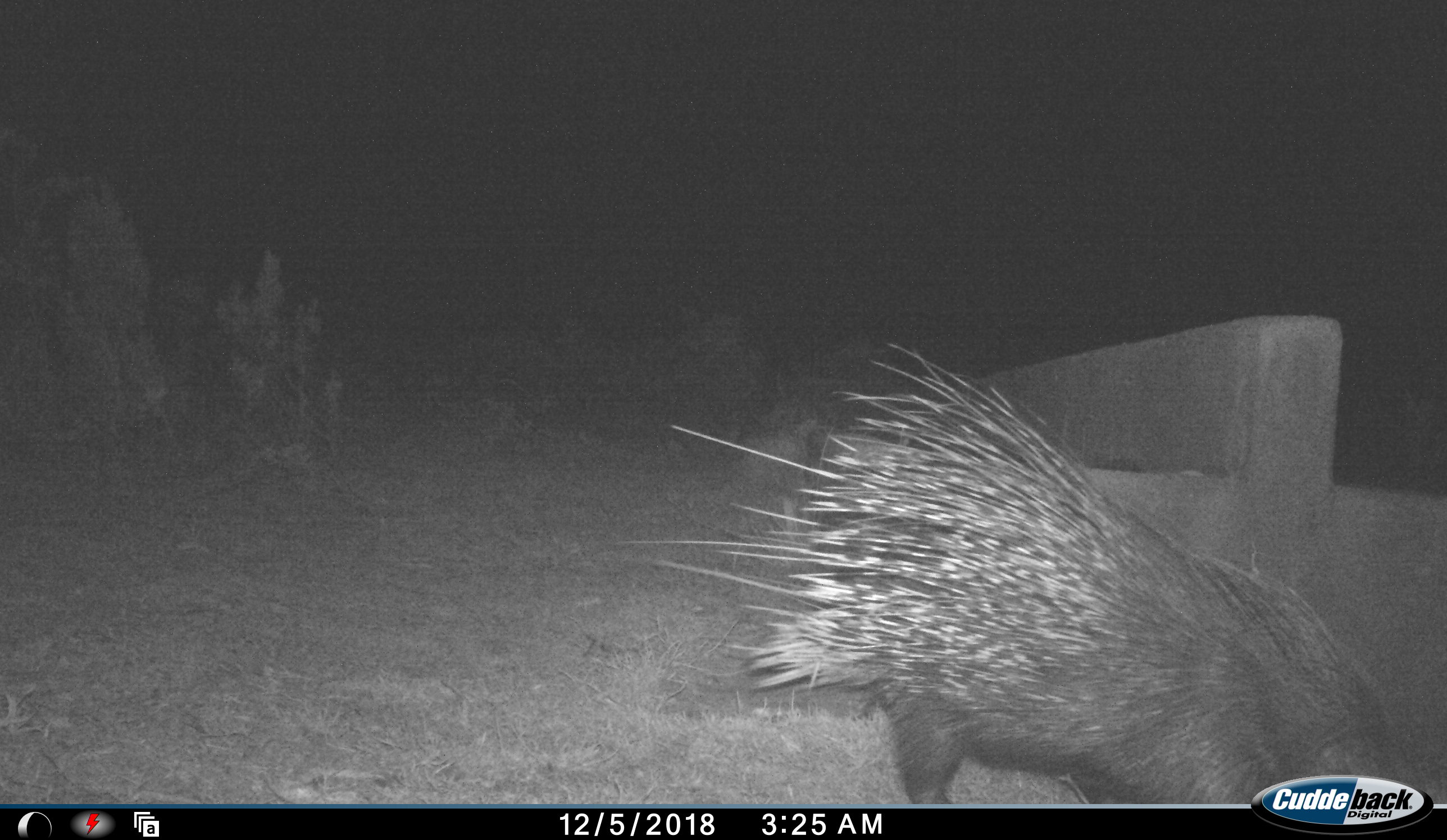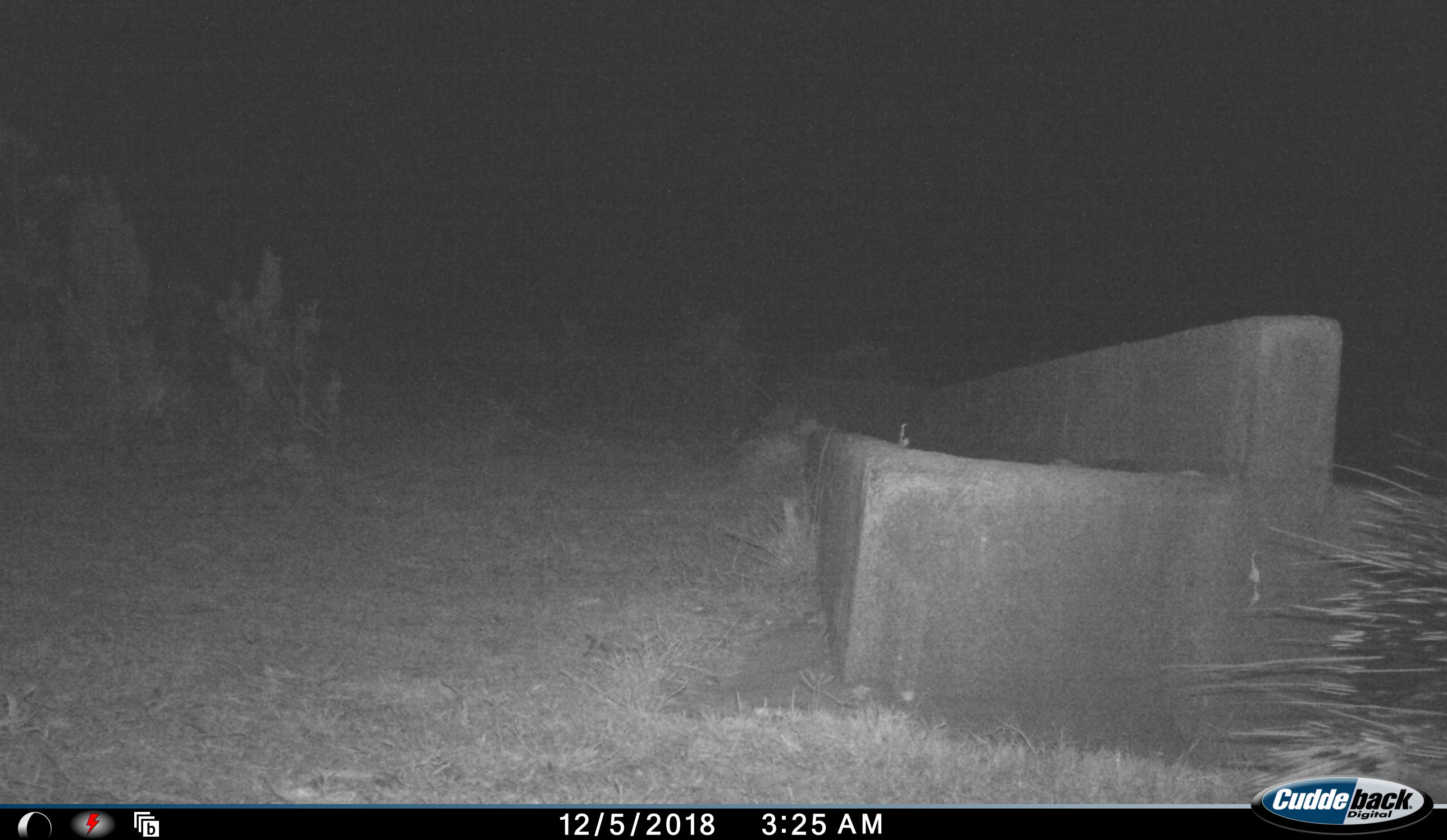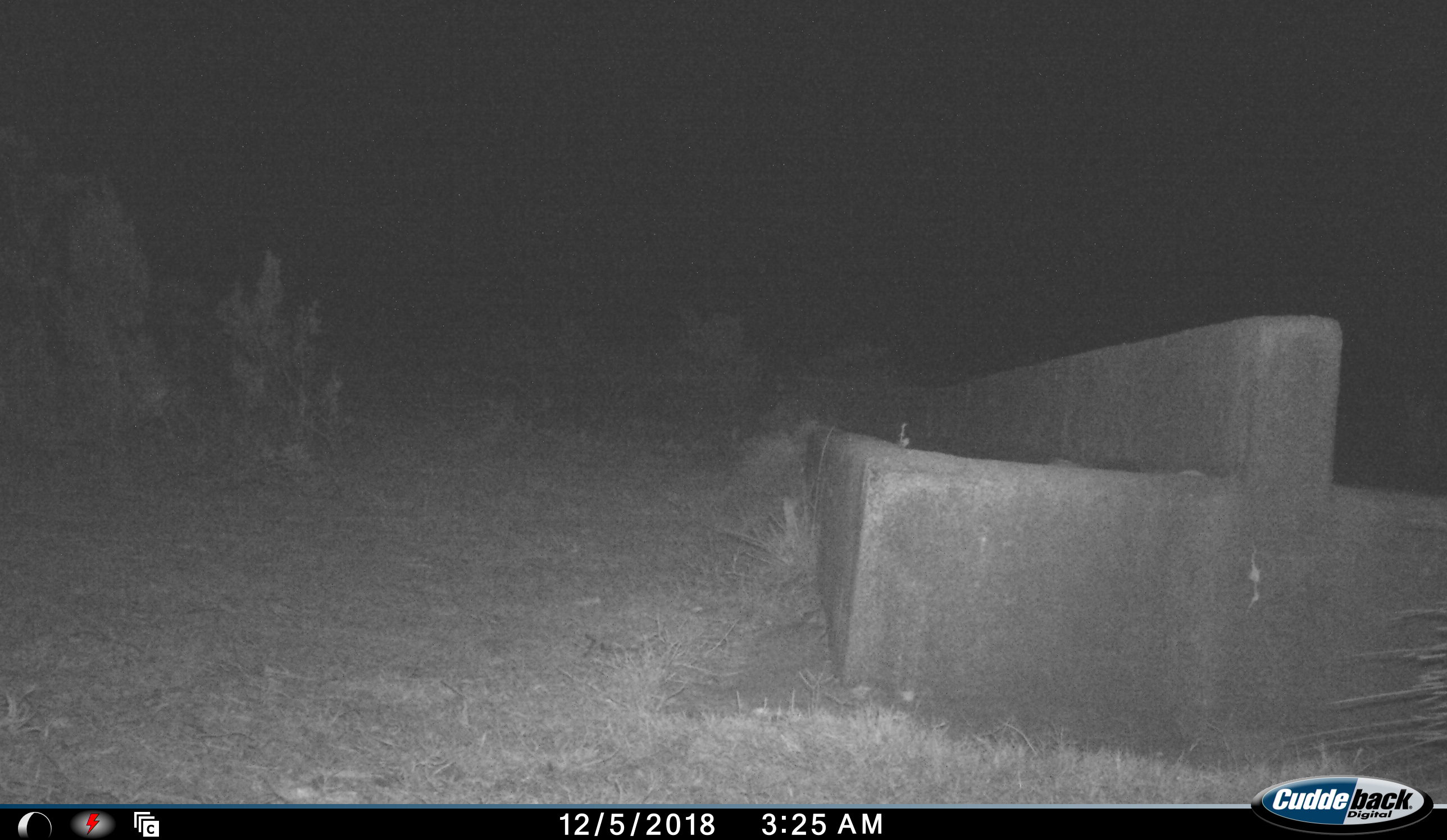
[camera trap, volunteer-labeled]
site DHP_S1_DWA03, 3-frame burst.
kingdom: Animalia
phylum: Chordata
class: Mammalia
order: Rodentia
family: Hystricidae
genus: Hystrix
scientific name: Hystrix cristata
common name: crested porcupine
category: porcupine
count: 1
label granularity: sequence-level